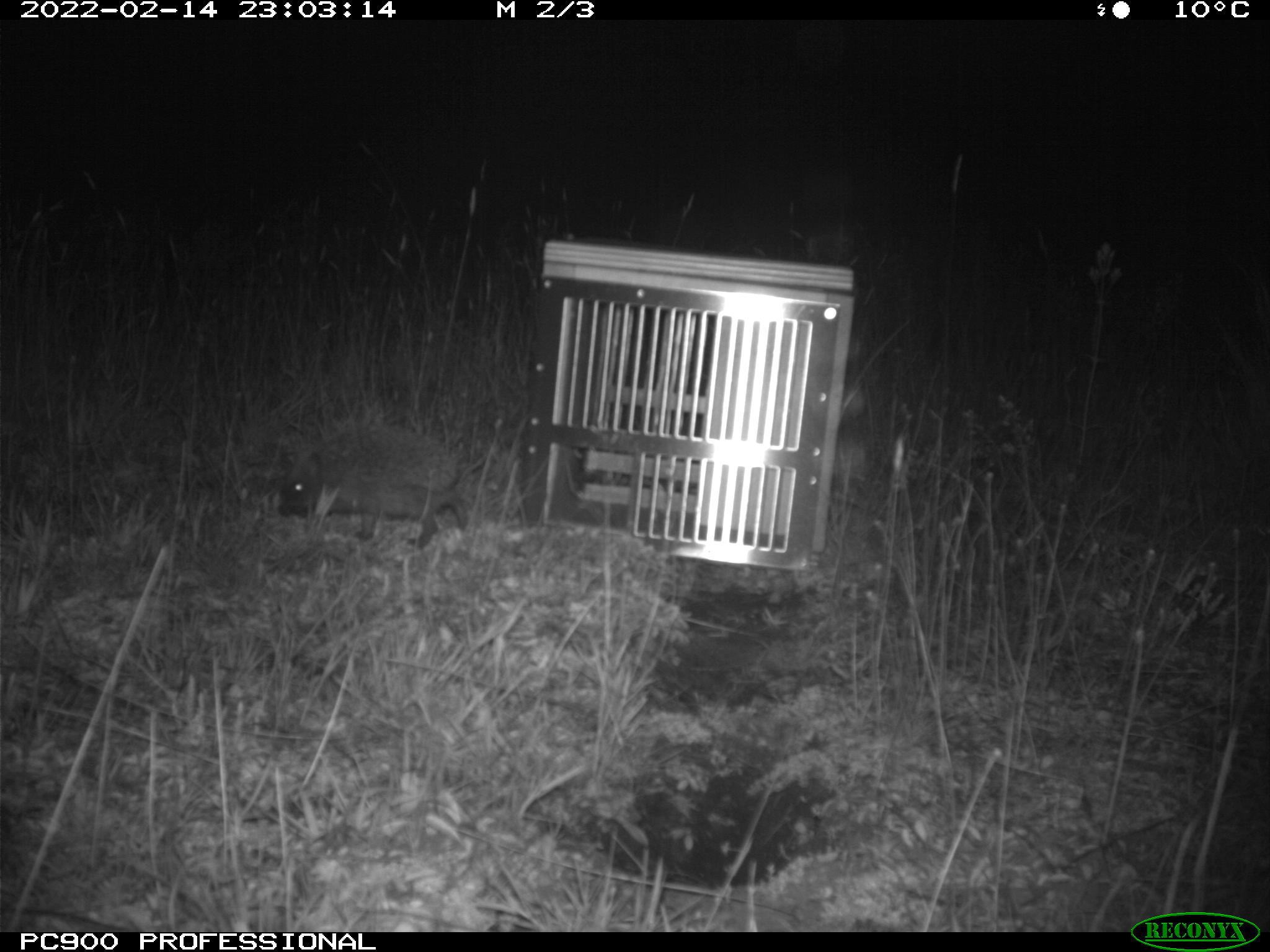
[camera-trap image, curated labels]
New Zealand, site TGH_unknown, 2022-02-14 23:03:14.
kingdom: Animalia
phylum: Chordata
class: Mammalia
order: Eulipotyphla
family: Erinaceidae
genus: Erinaceus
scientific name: Erinaceus europaeus europaeus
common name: european hedgehog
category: hedgehog